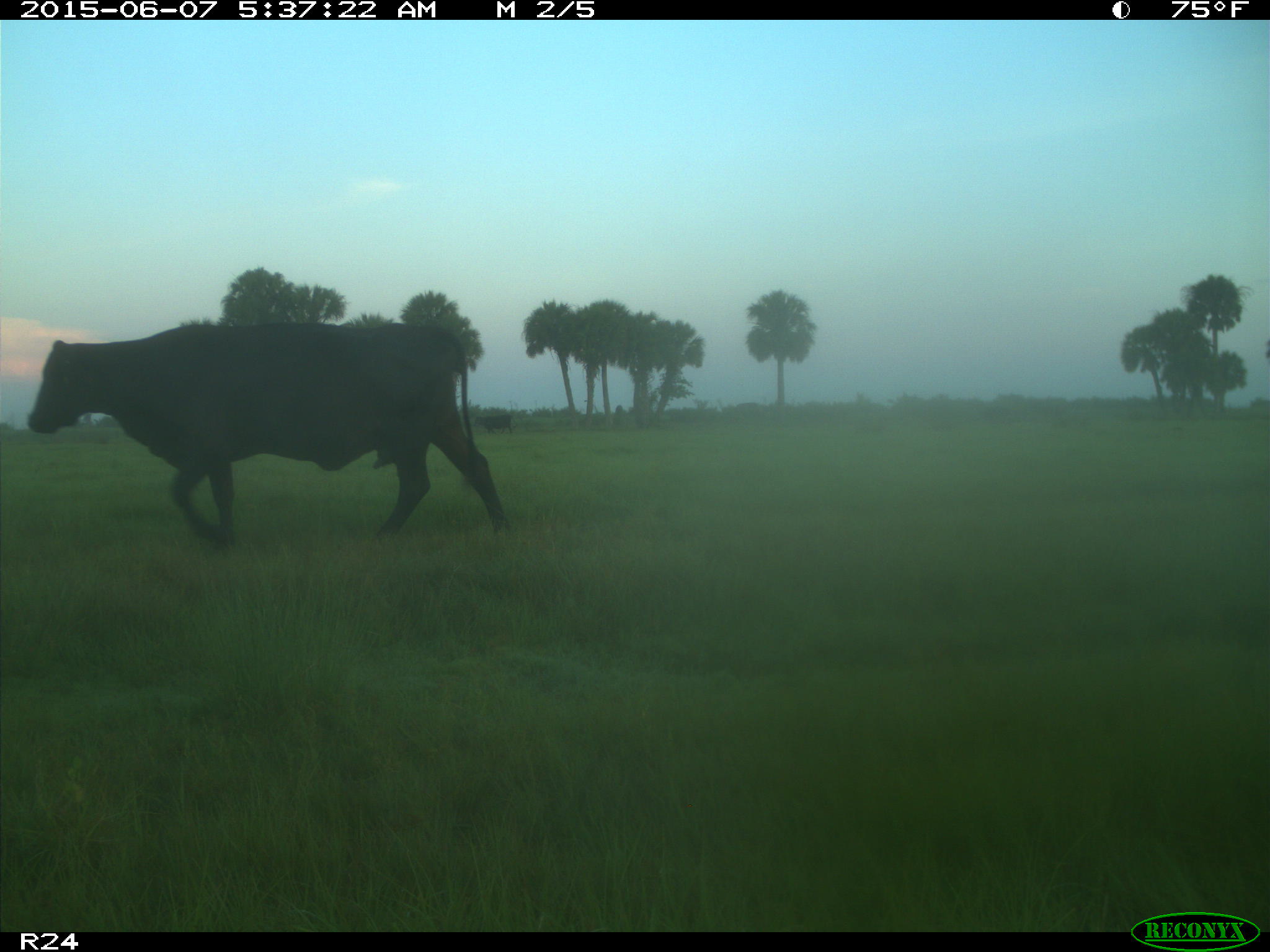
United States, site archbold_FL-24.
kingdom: Animalia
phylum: Chordata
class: Mammalia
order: Artiodactyla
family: Bovidae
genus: Bos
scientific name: Bos taurus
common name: domestic cow